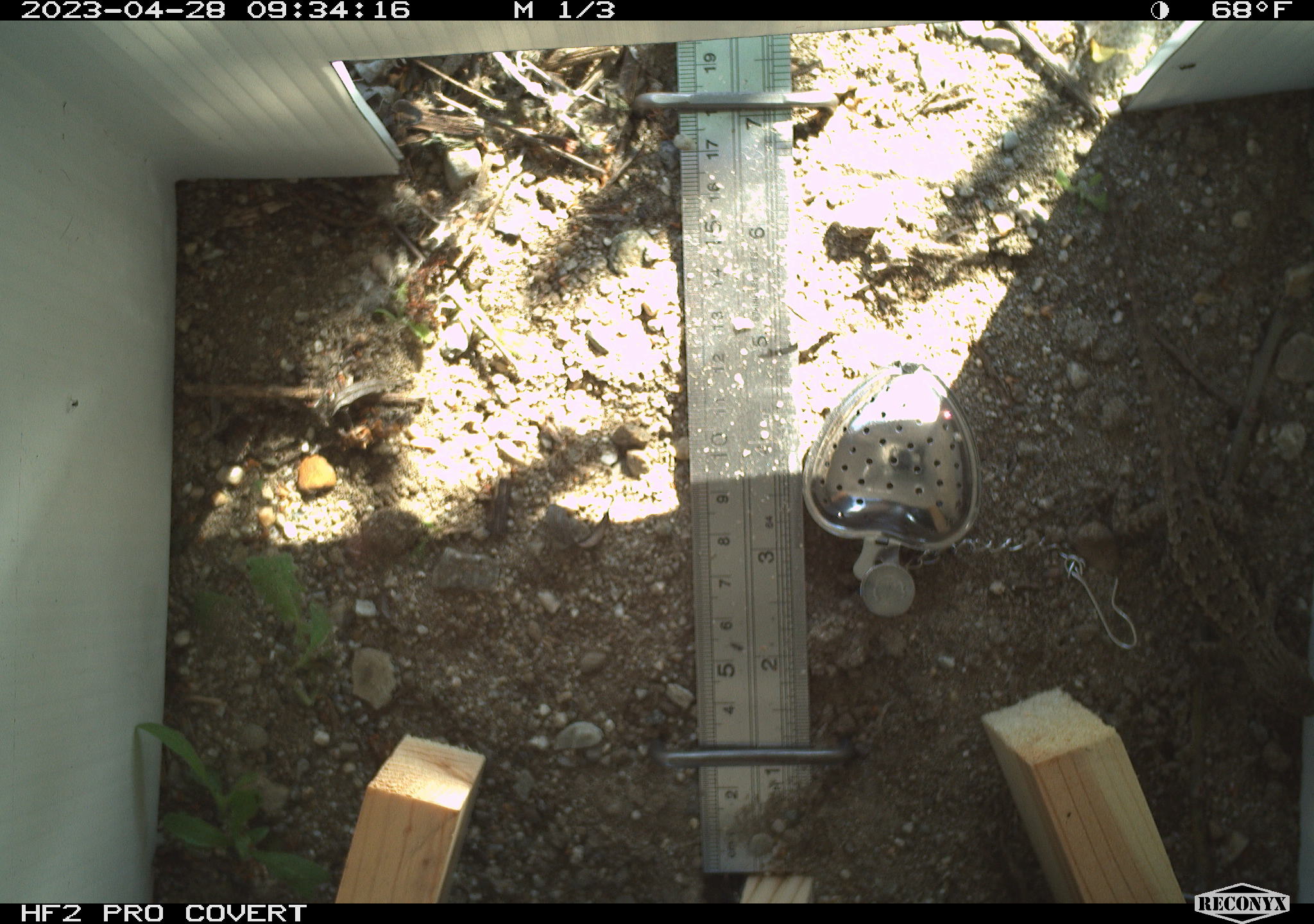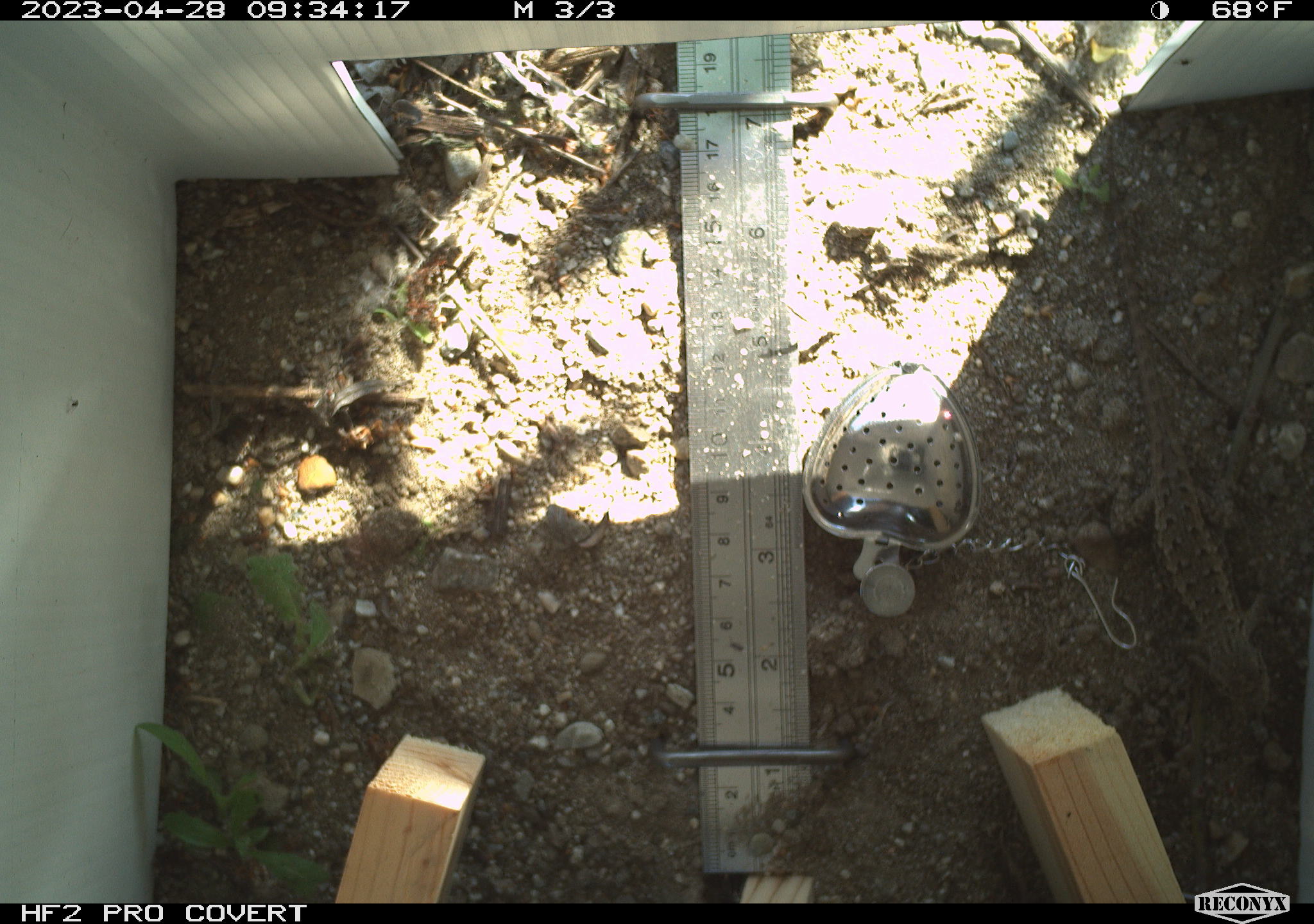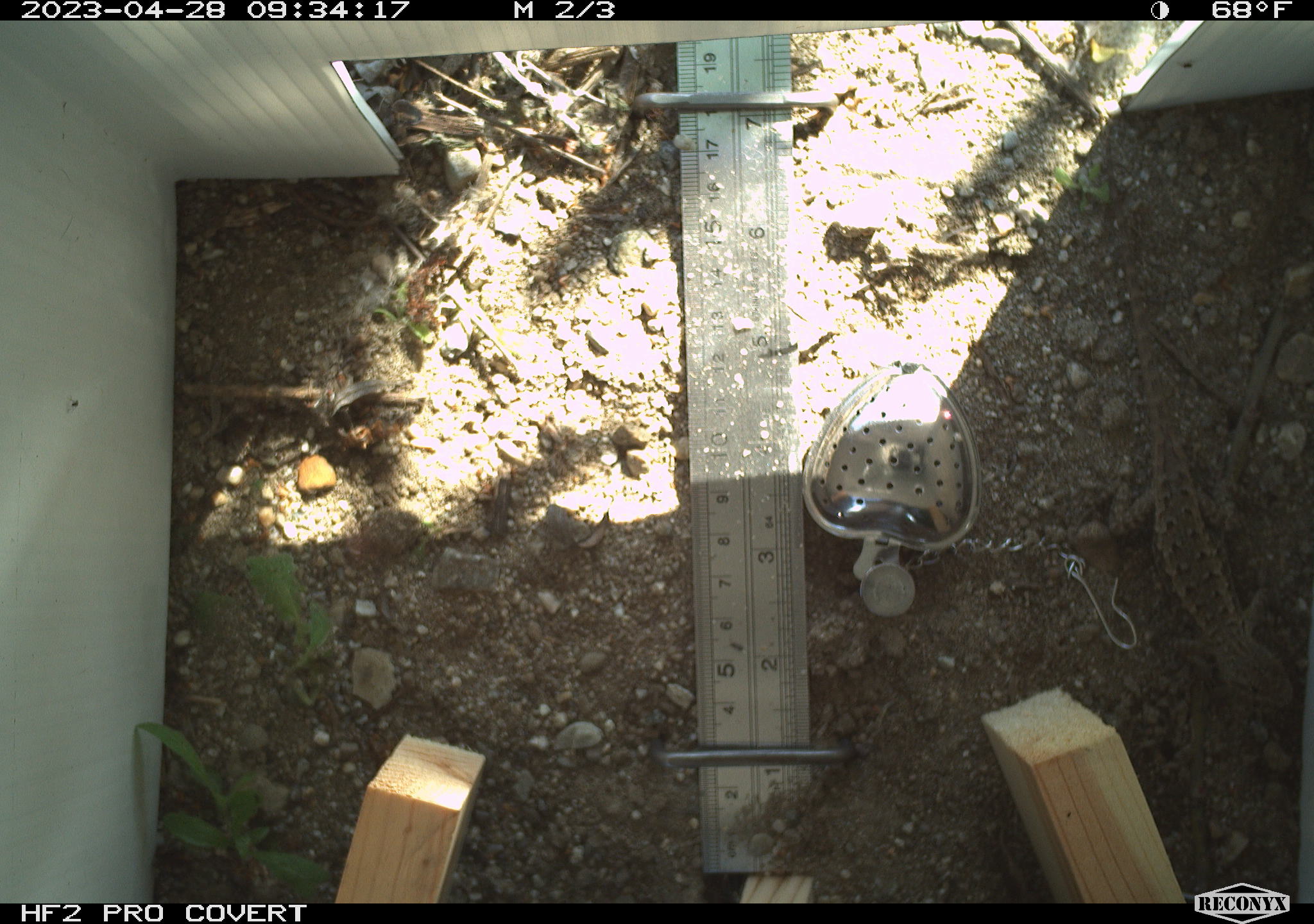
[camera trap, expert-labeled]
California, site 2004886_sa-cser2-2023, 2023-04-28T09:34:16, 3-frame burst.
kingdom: Animalia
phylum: Chordata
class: Reptilia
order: Squamata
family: Phrynosomatidae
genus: Sceloporus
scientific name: Sceloporus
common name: spiny lizards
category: sceloporus species